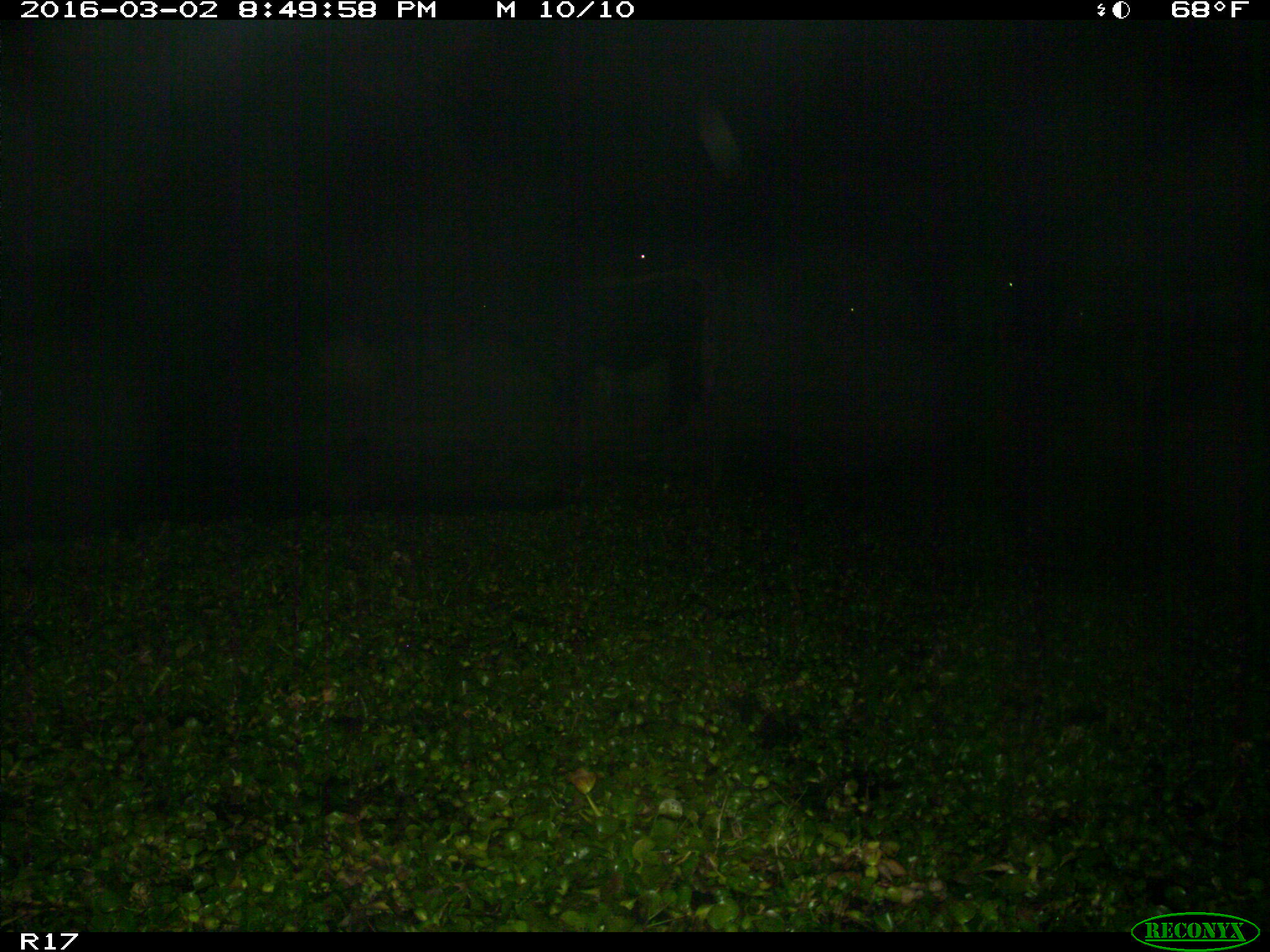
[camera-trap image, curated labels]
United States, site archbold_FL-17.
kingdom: Animalia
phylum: Chordata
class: Mammalia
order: Artiodactyla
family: Bovidae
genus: Bos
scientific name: Bos taurus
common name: domestic cow